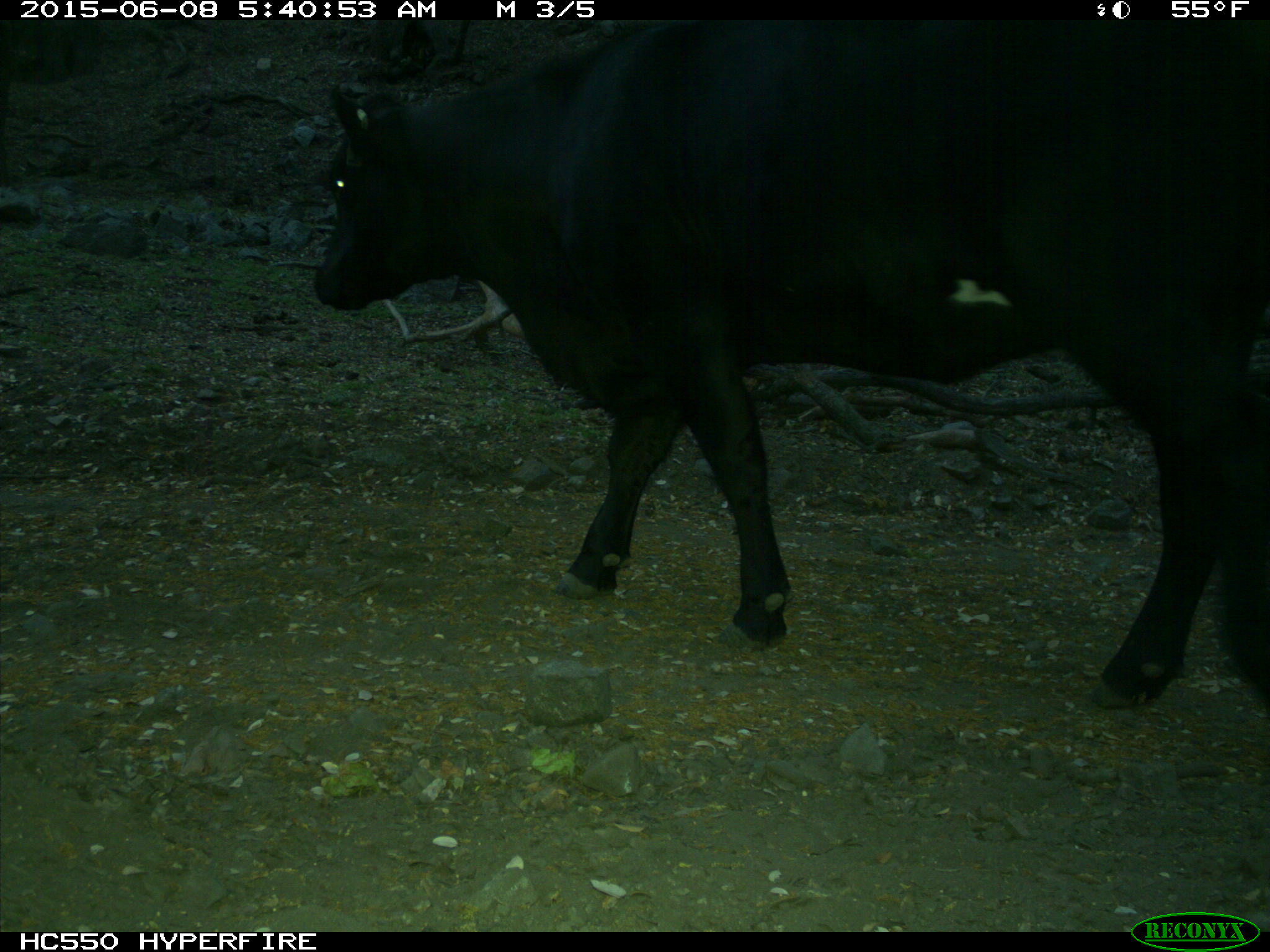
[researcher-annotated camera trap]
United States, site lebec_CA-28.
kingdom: Animalia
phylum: Chordata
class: Mammalia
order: Artiodactyla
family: Bovidae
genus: Bos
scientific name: Bos taurus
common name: domestic cow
Bos taurus (domestic cow).